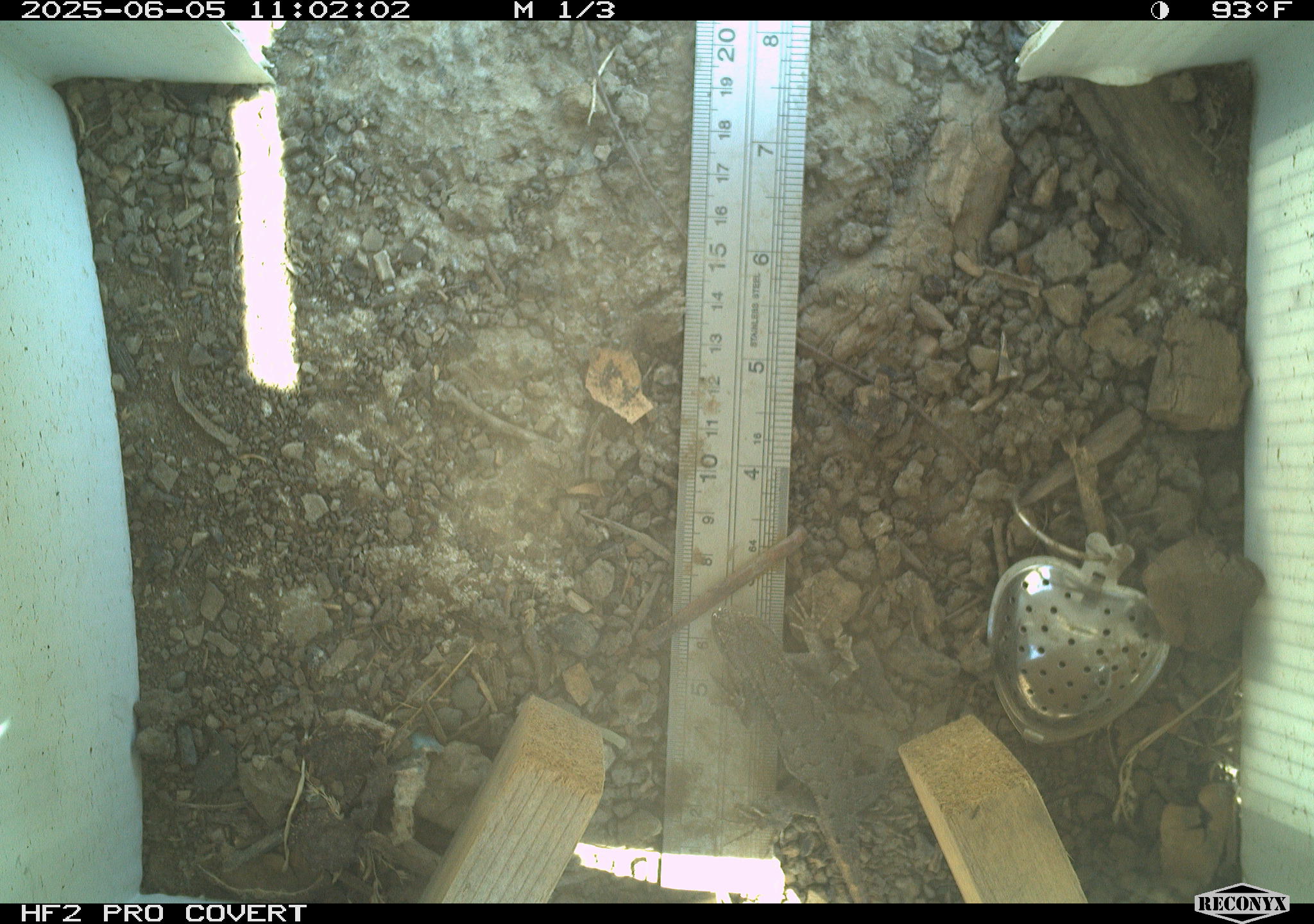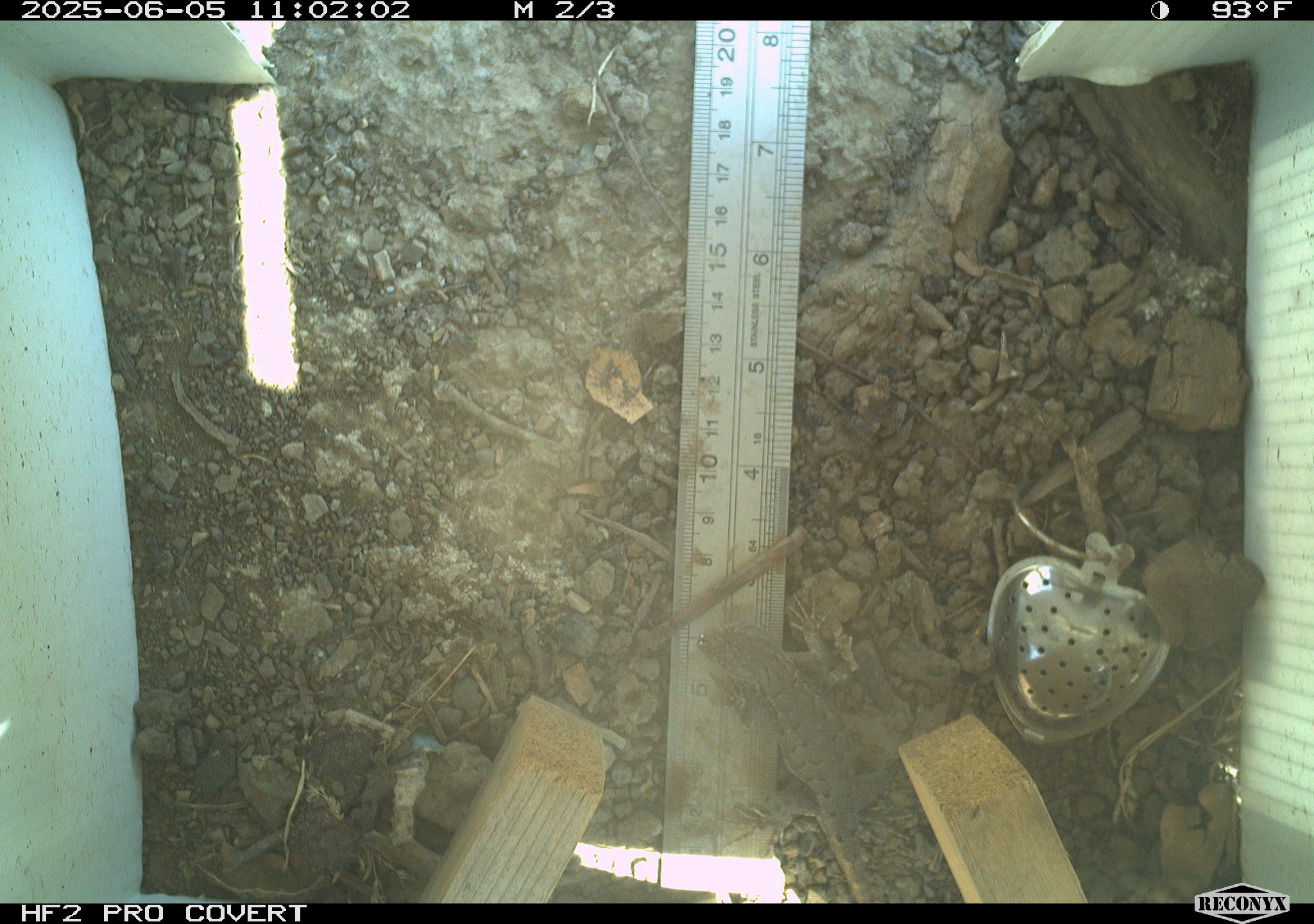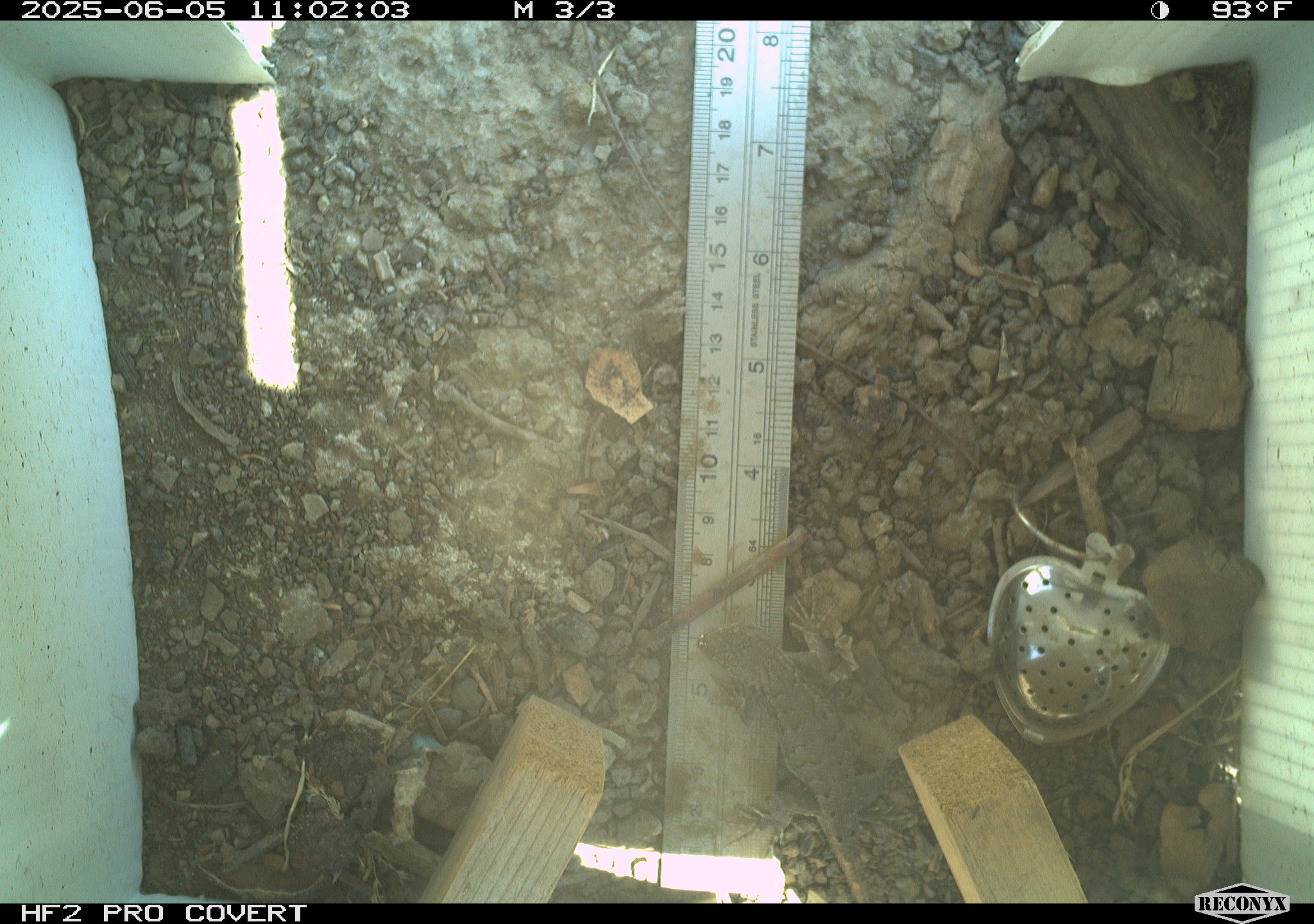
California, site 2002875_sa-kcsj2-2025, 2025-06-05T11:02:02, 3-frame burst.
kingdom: Animalia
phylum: Chordata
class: Reptilia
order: Squamata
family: Phrynosomatidae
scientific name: Phrynosomatidae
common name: north american spiny lizards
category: sceloporus/uta species